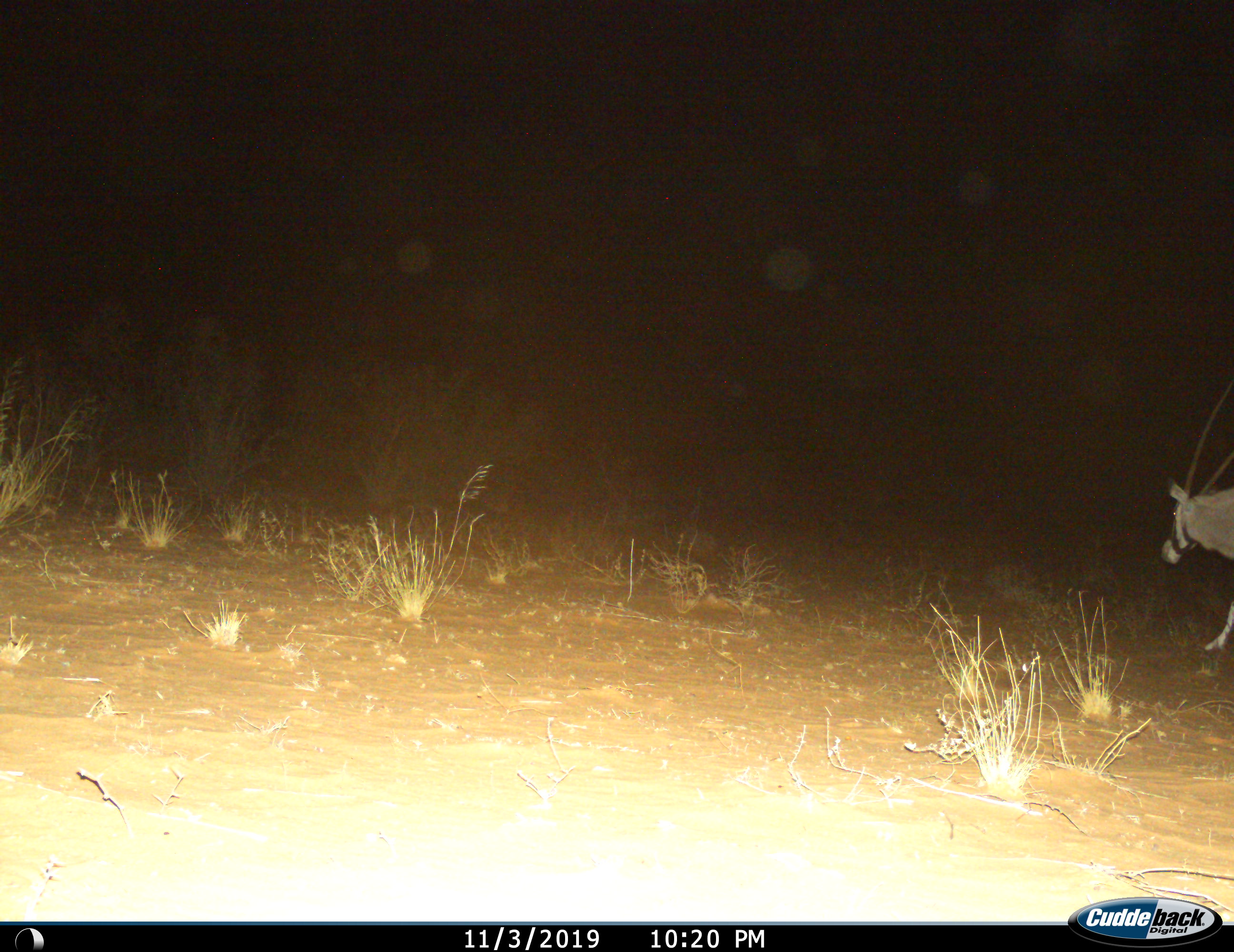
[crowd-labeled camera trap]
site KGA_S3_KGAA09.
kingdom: Animalia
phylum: Chordata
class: Mammalia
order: Artiodactyla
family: Bovidae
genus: Oryx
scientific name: Oryx gazella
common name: gemsbok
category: oryx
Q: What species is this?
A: Oryx (gemsbok) (Oryx gazella).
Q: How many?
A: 1.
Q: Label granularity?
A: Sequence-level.